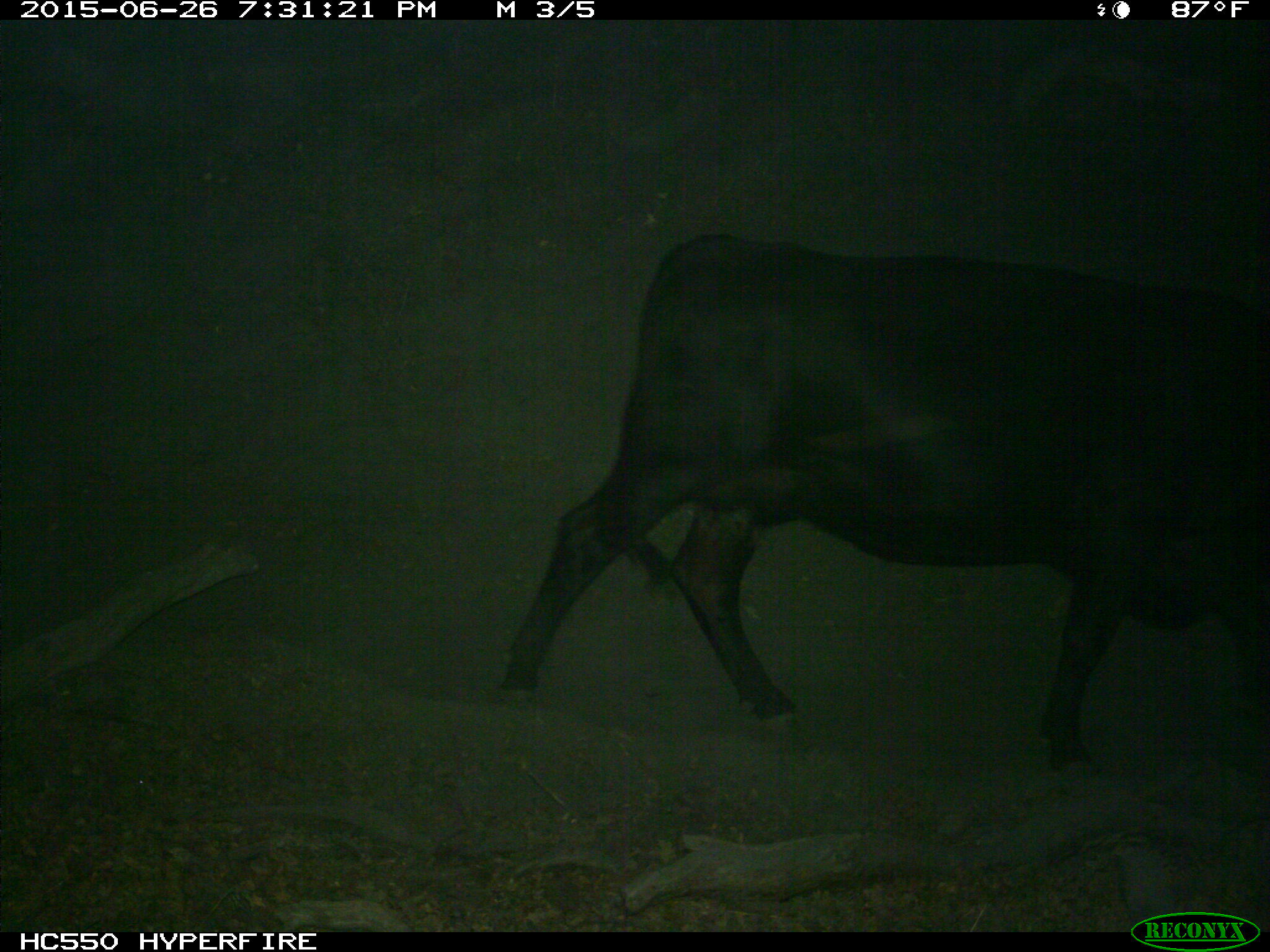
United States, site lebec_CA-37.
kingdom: Animalia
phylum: Chordata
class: Mammalia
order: Artiodactyla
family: Bovidae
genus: Bos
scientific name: Bos taurus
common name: domestic cow